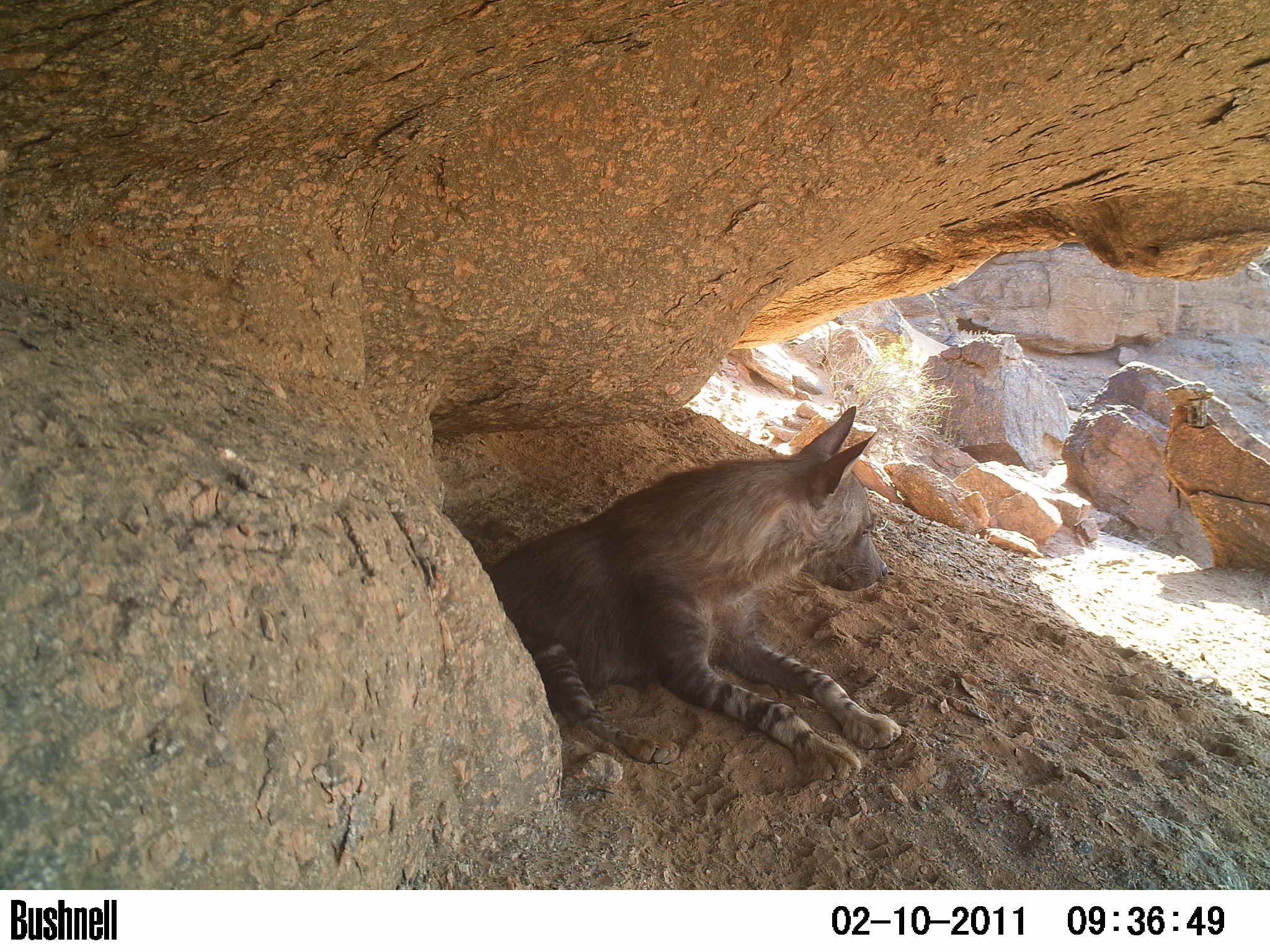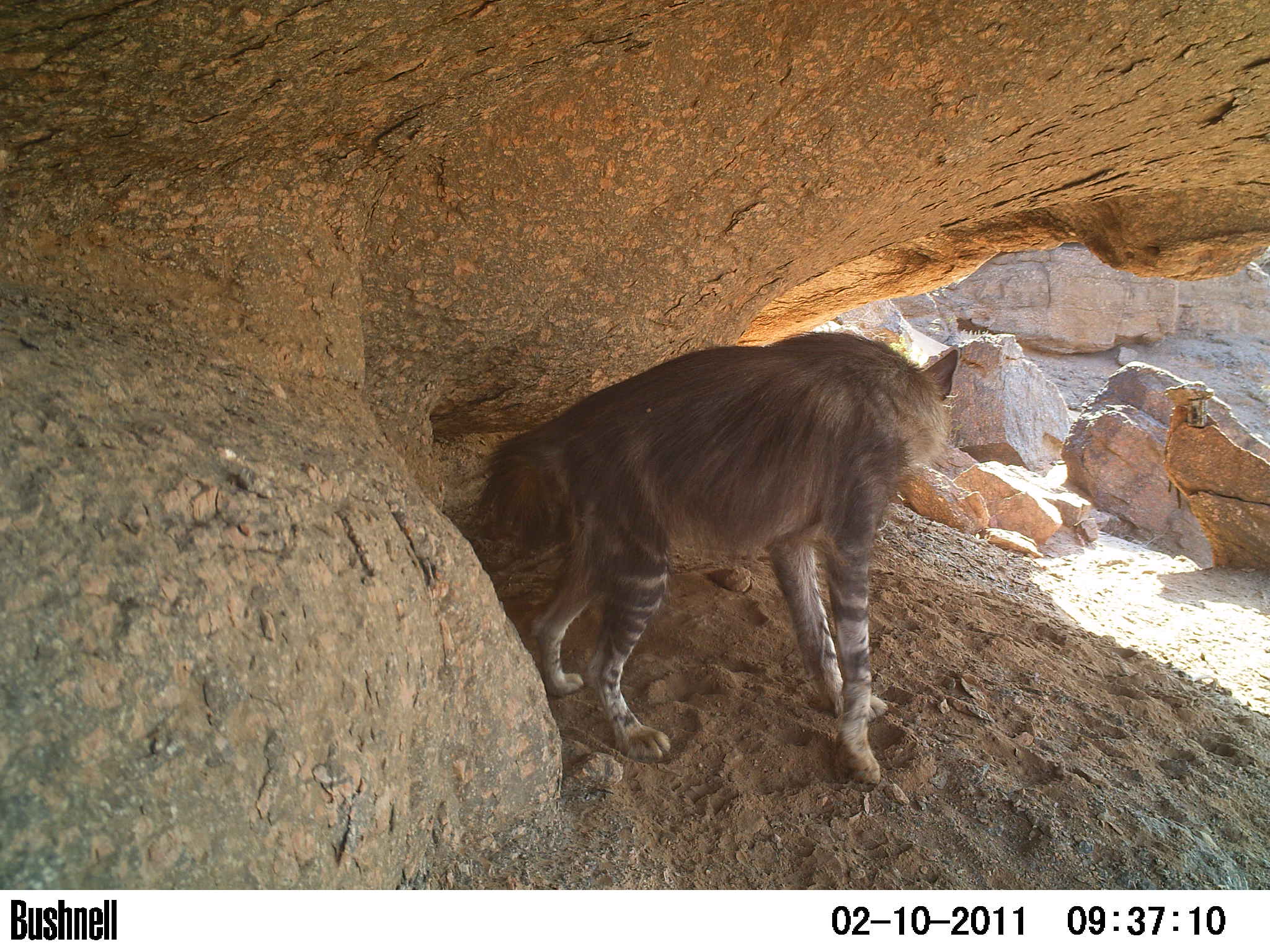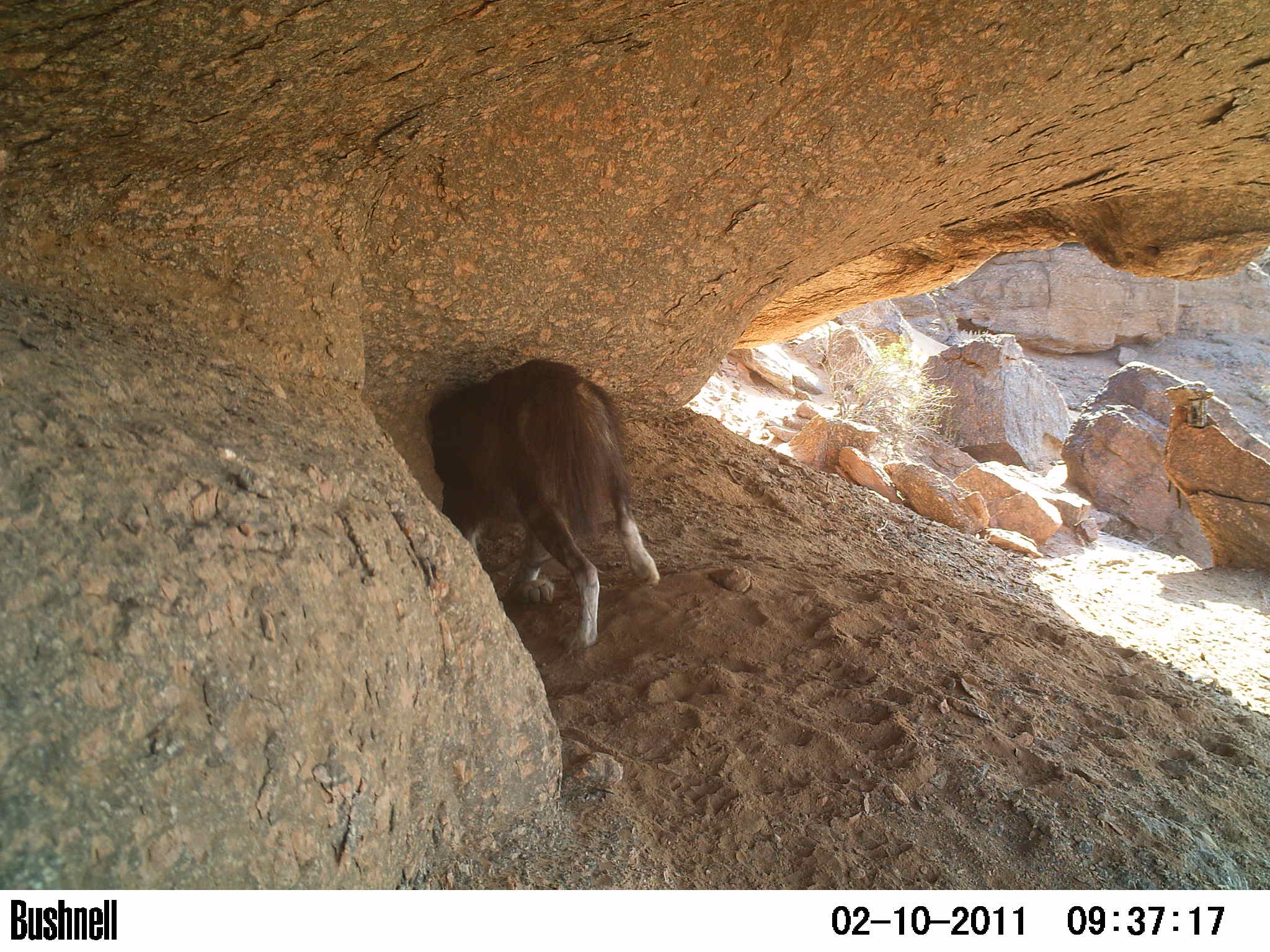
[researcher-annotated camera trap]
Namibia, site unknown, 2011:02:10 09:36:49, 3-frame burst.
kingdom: Animalia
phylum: Chordata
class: Mammalia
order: Carnivora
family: Hyaenidae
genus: Parahyaena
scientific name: Parahyaena brunnea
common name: brown hyena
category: hyaena brunnea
Hyaena brunnea (brown hyena) (Parahyaena brunnea).